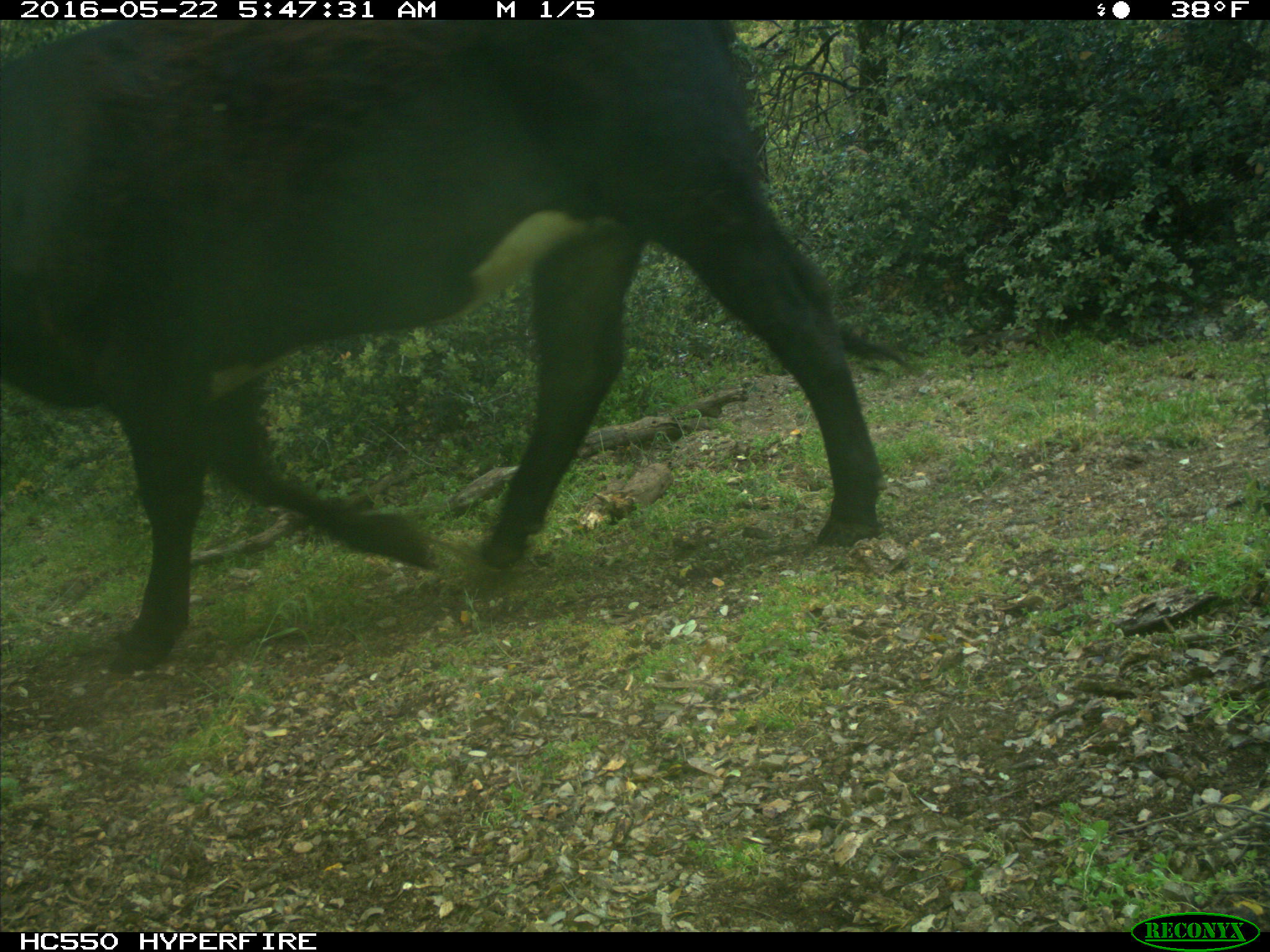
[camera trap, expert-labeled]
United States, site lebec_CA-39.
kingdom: Animalia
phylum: Chordata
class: Mammalia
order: Artiodactyla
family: Bovidae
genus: Bos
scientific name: Bos taurus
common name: domestic cow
Bos taurus (domestic cow).